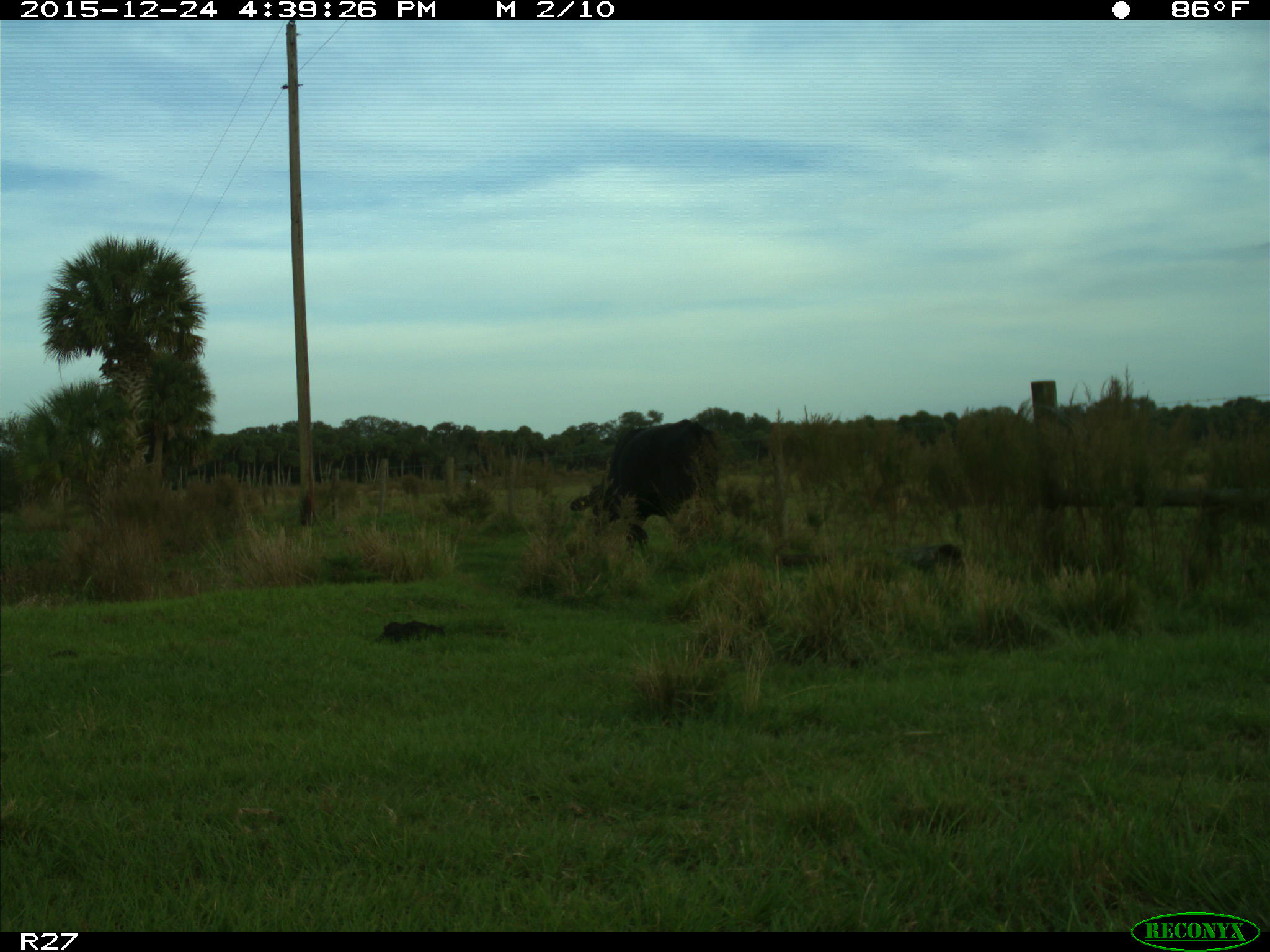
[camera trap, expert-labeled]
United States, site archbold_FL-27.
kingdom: Animalia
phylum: Chordata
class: Mammalia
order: Artiodactyla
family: Bovidae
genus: Bos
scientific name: Bos taurus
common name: domestic cow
Bos taurus (domestic cow).